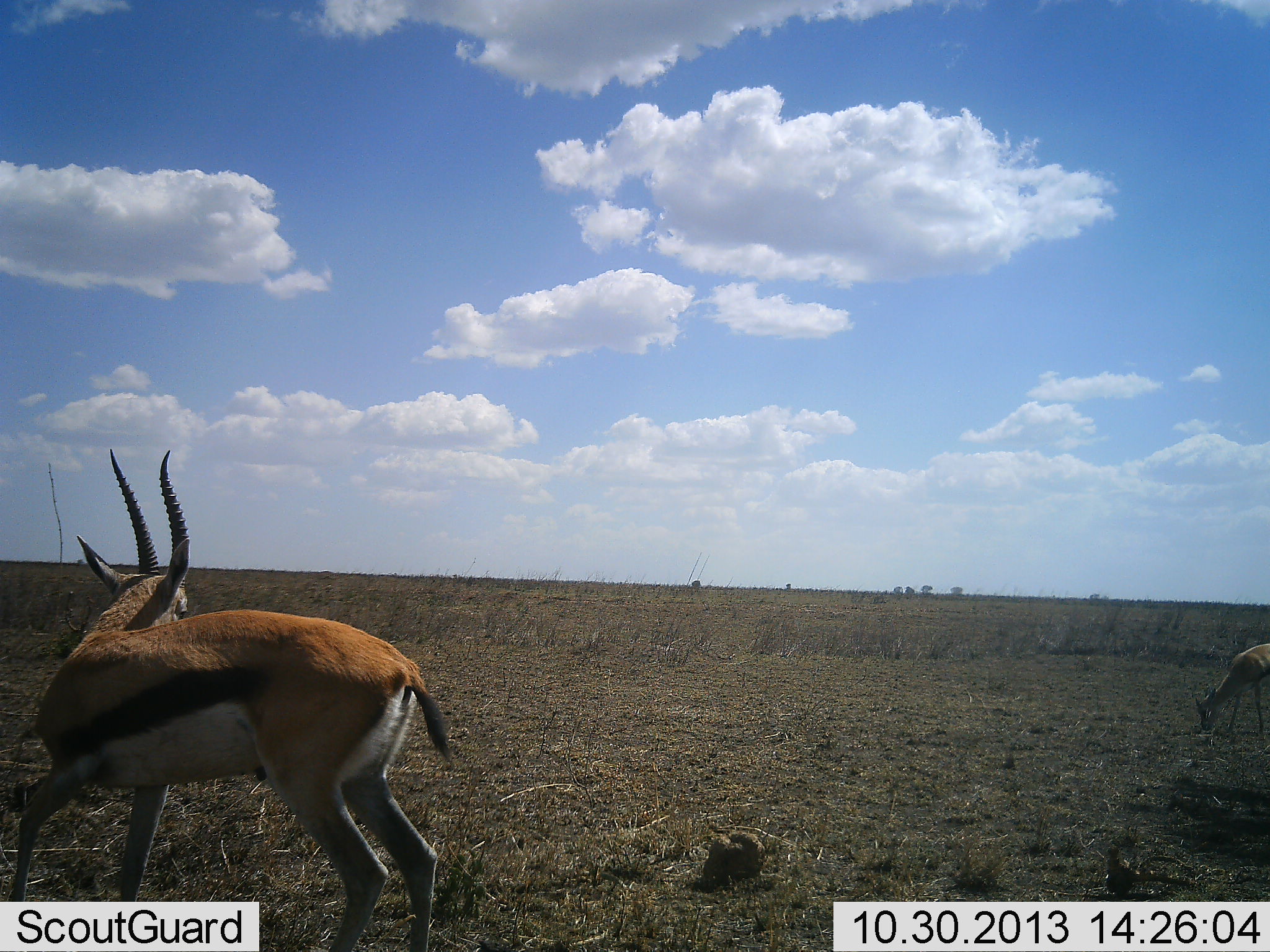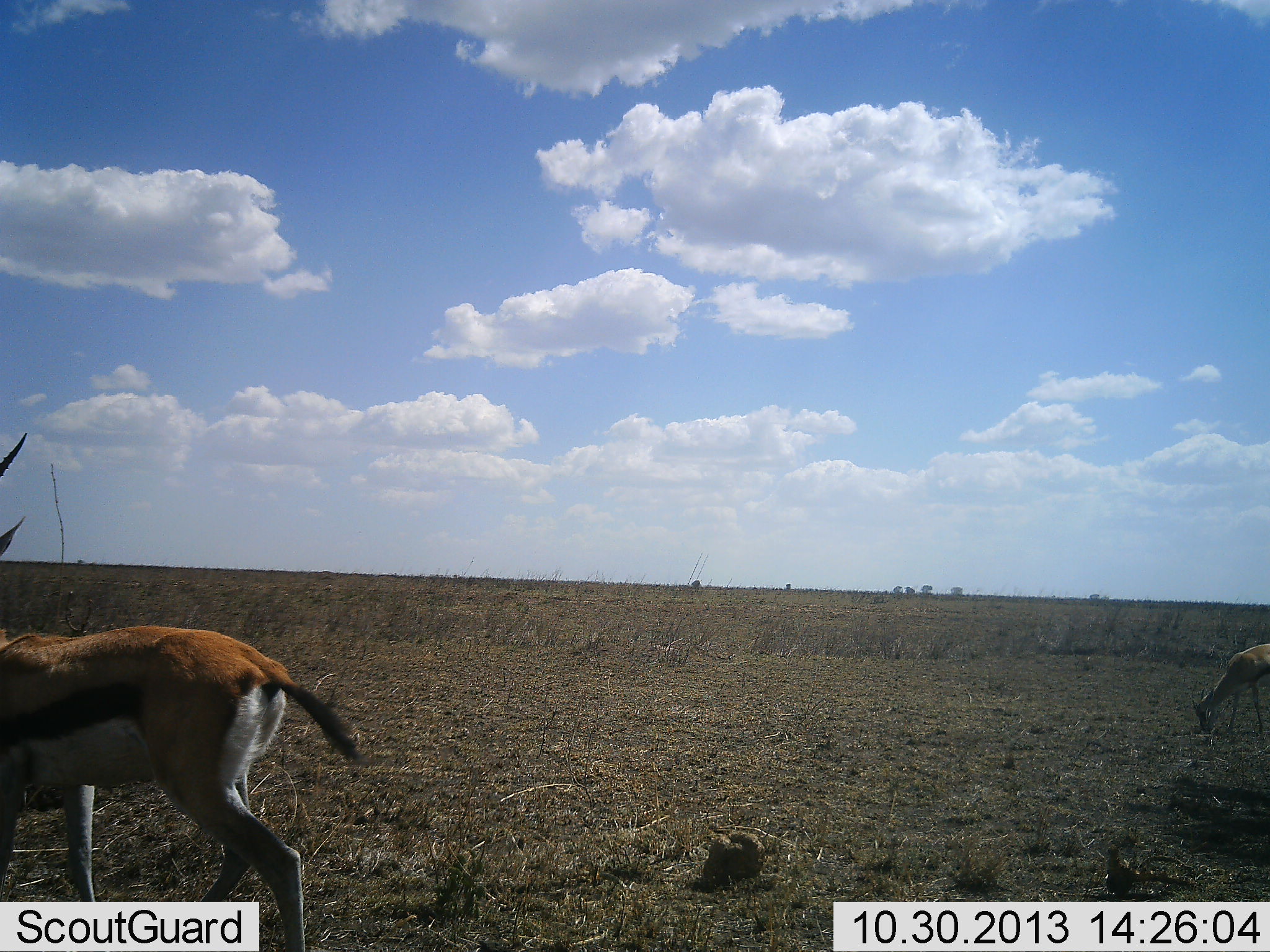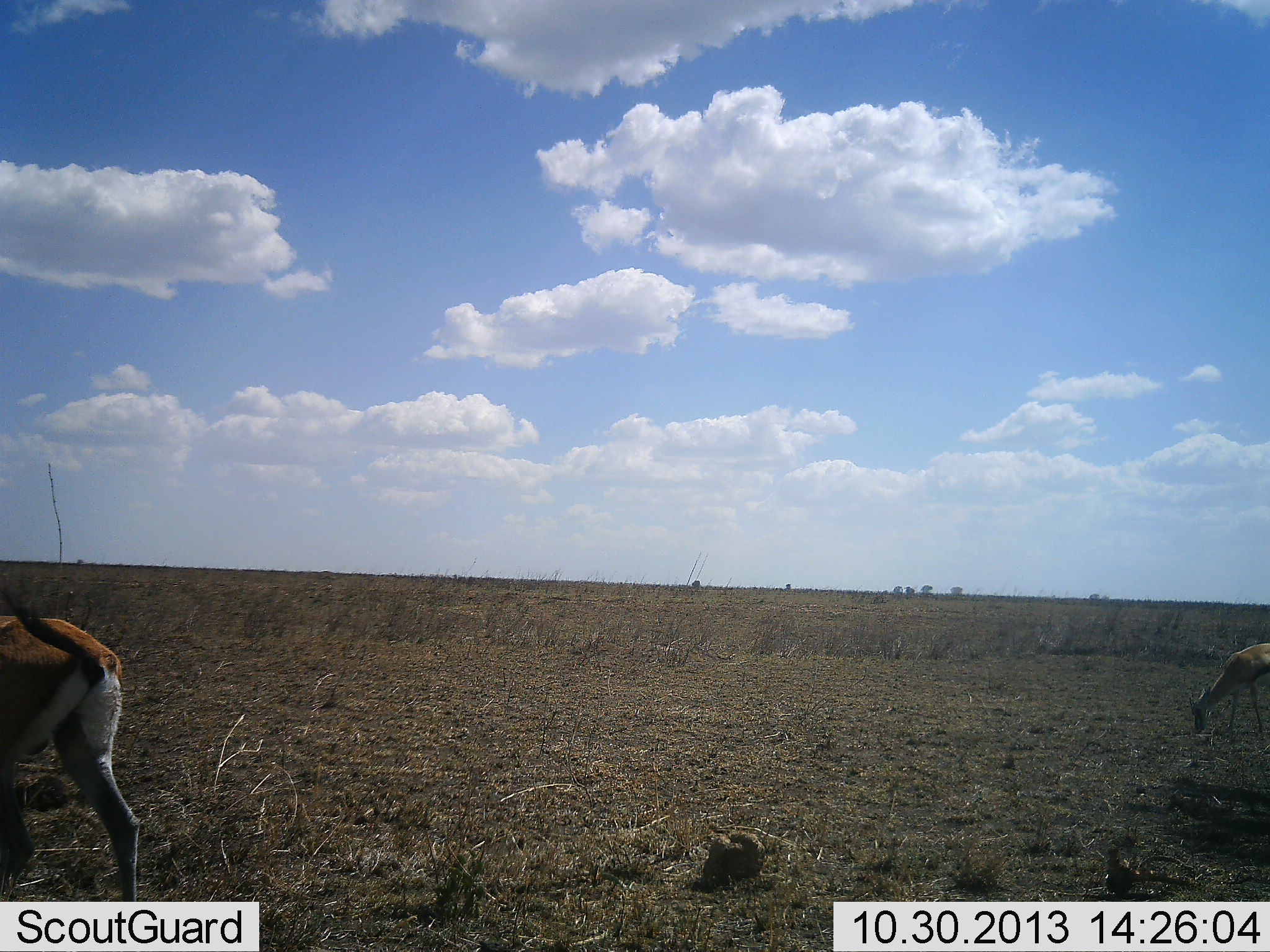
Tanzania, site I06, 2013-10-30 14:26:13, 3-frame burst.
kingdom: Animalia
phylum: Chordata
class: Mammalia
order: Artiodactyla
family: Bovidae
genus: Eudorcas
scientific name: Eudorcas thomsonii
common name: thomson's gazelle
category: gazellethomsons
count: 2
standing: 60%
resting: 0%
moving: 60%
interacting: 0%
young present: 0%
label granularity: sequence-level